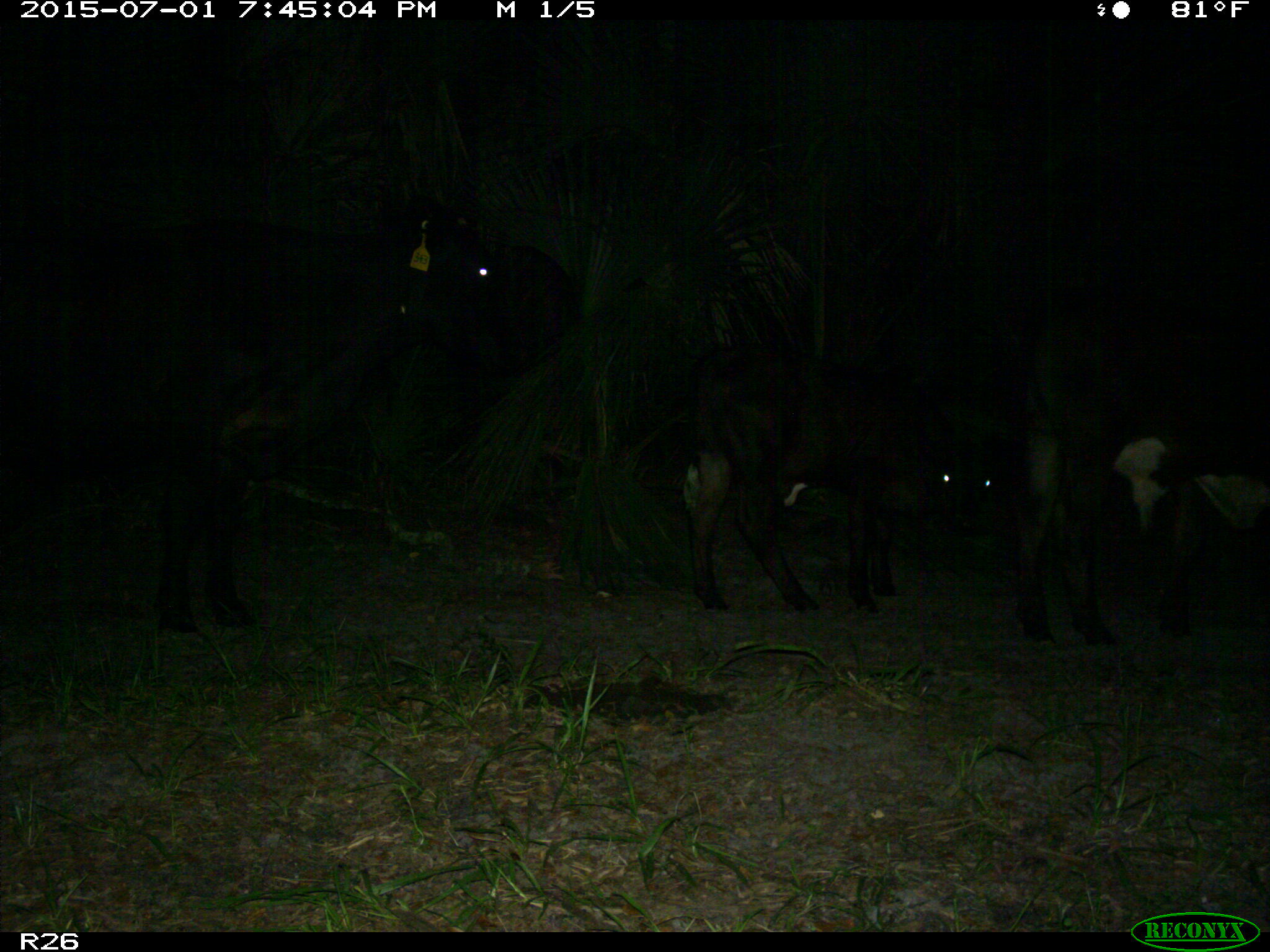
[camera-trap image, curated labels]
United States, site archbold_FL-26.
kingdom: Animalia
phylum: Chordata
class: Mammalia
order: Artiodactyla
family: Bovidae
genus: Bos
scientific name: Bos taurus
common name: domestic cow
Bos taurus (domestic cow).